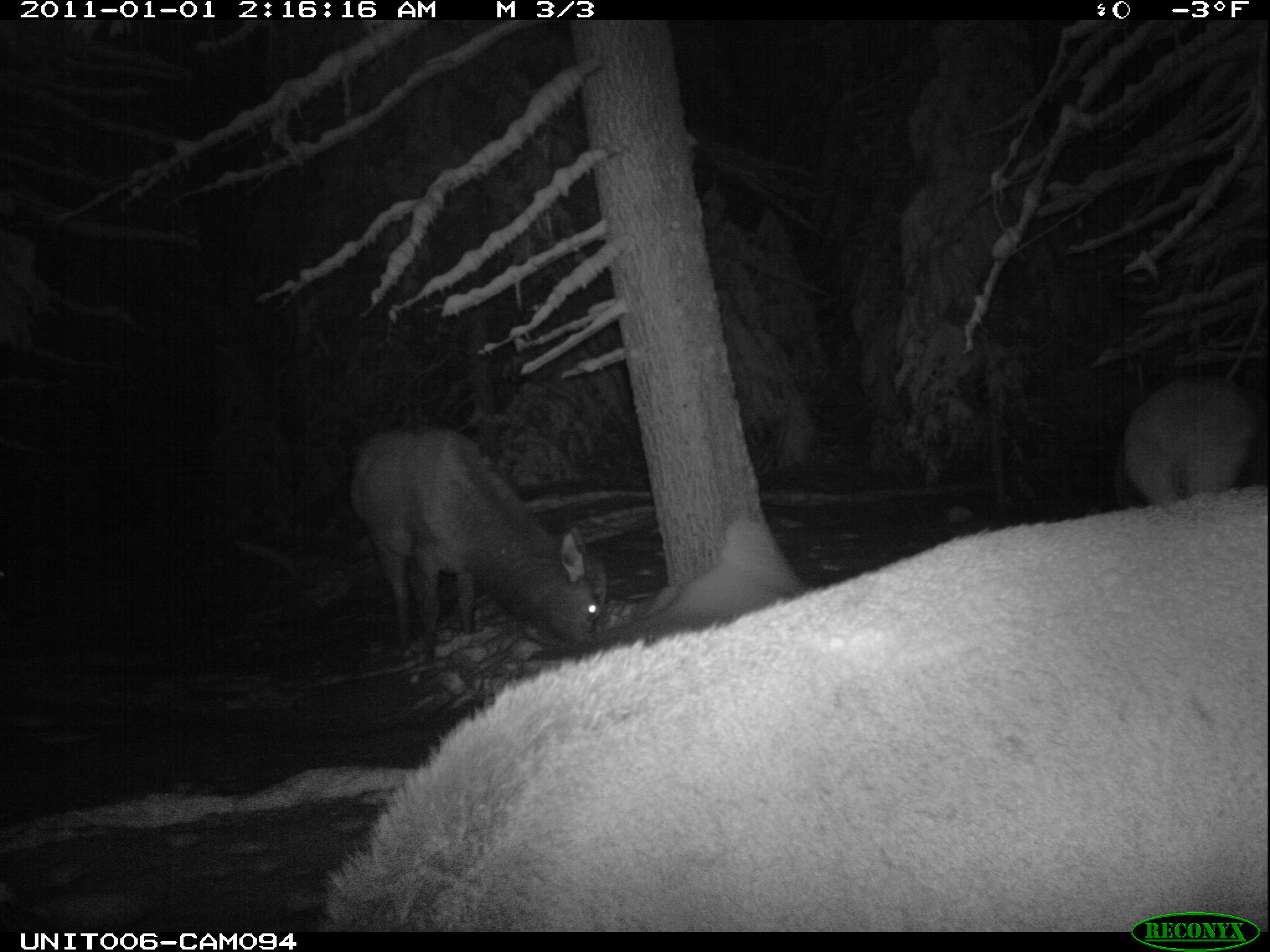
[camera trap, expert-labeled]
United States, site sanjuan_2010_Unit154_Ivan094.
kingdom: Animalia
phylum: Chordata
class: Mammalia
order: Artiodactyla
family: Cervidae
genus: Cervus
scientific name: Cervus elaphus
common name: red deer